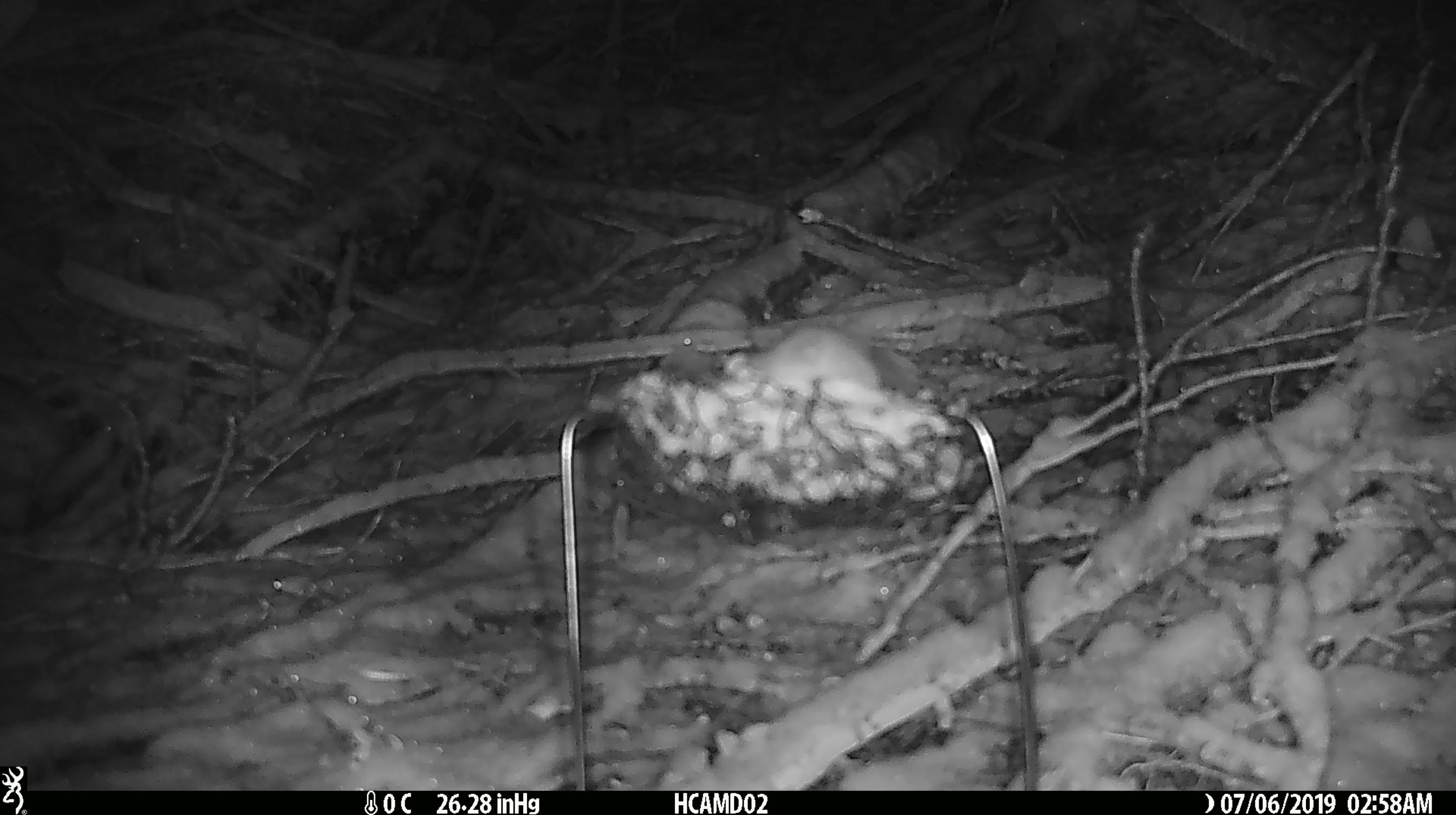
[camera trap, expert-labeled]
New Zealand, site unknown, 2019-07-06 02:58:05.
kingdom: Animalia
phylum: Chordata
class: Mammalia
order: Rodentia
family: Muridae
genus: Mus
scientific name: Mus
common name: mouse